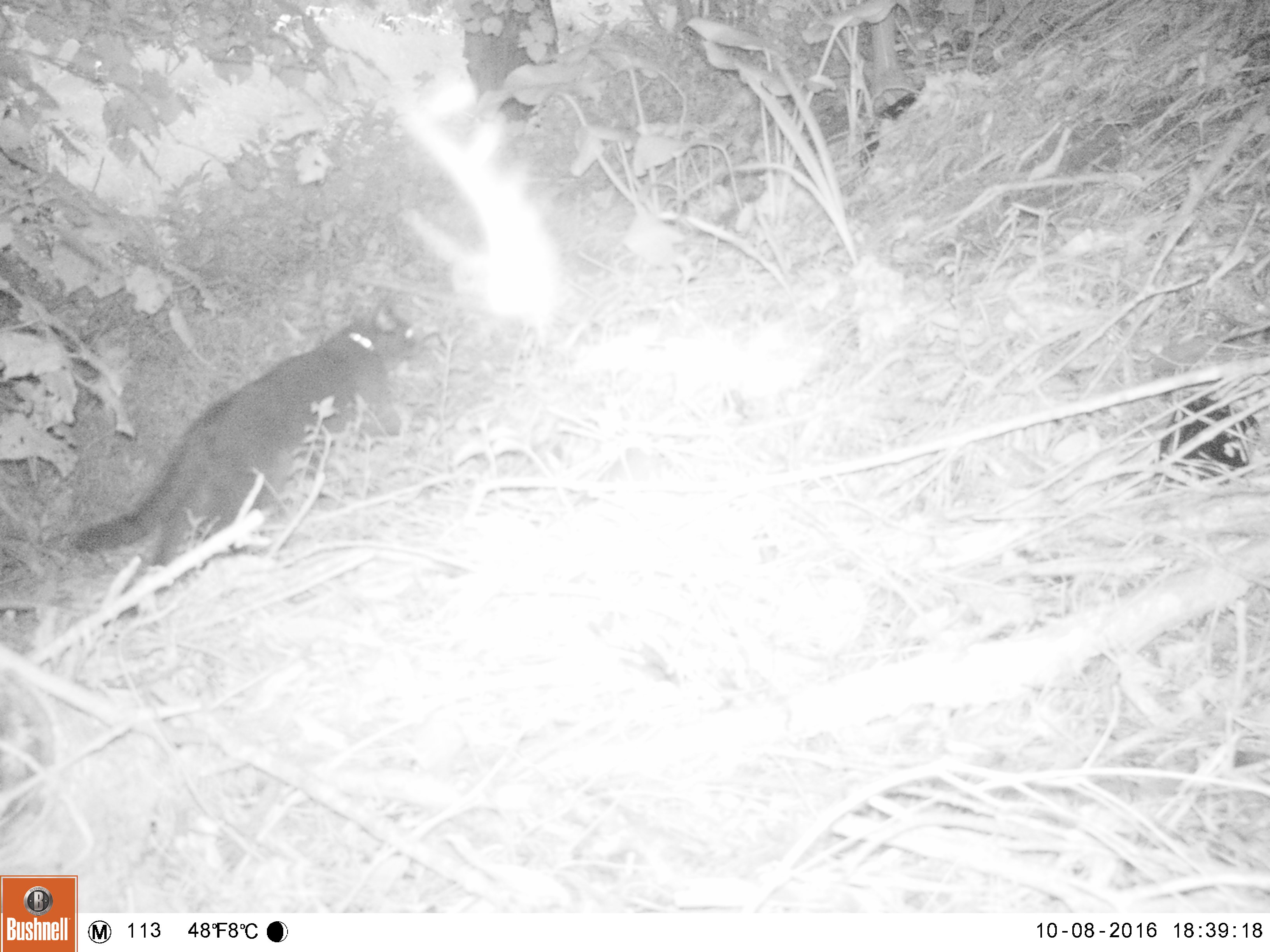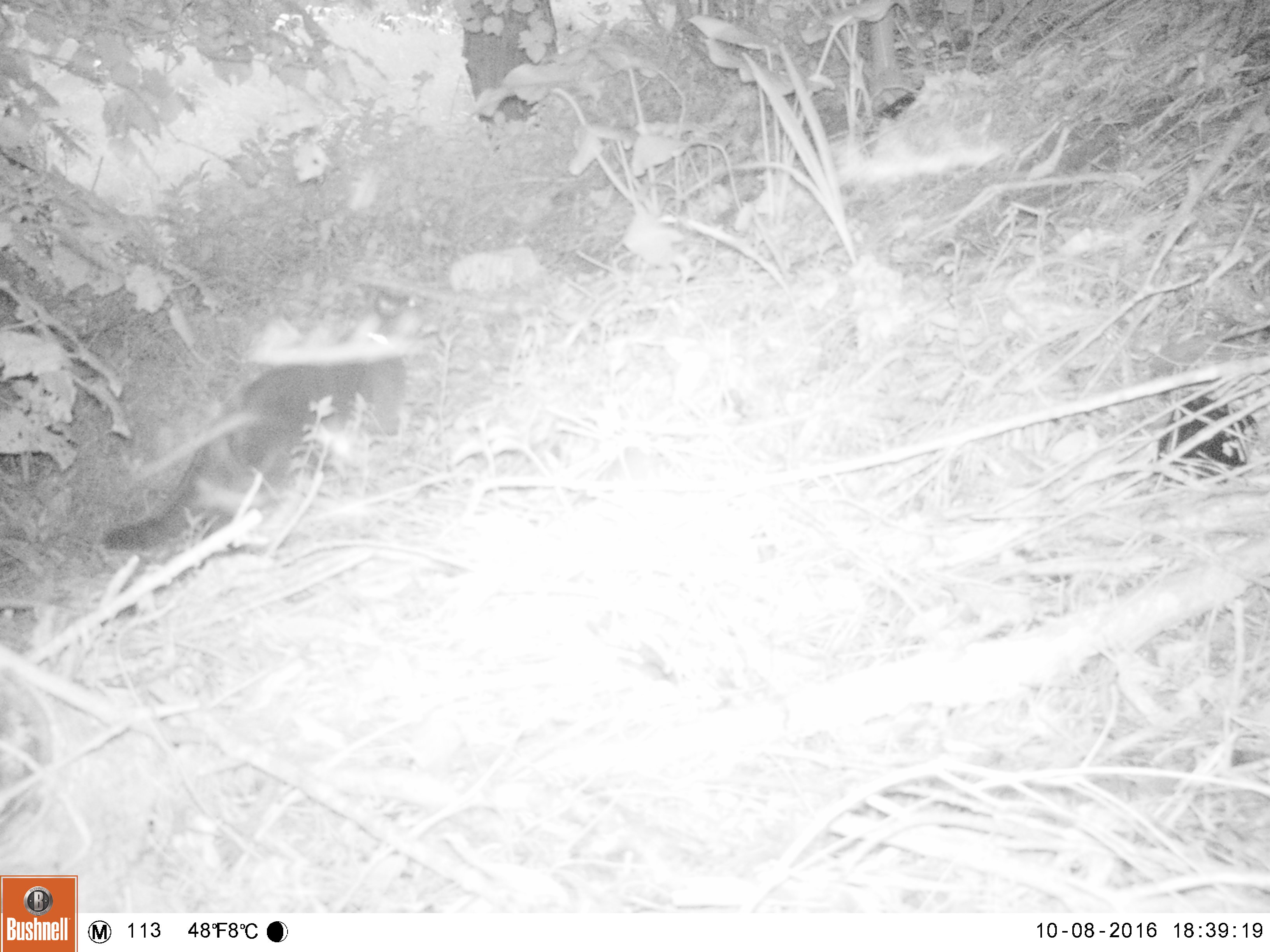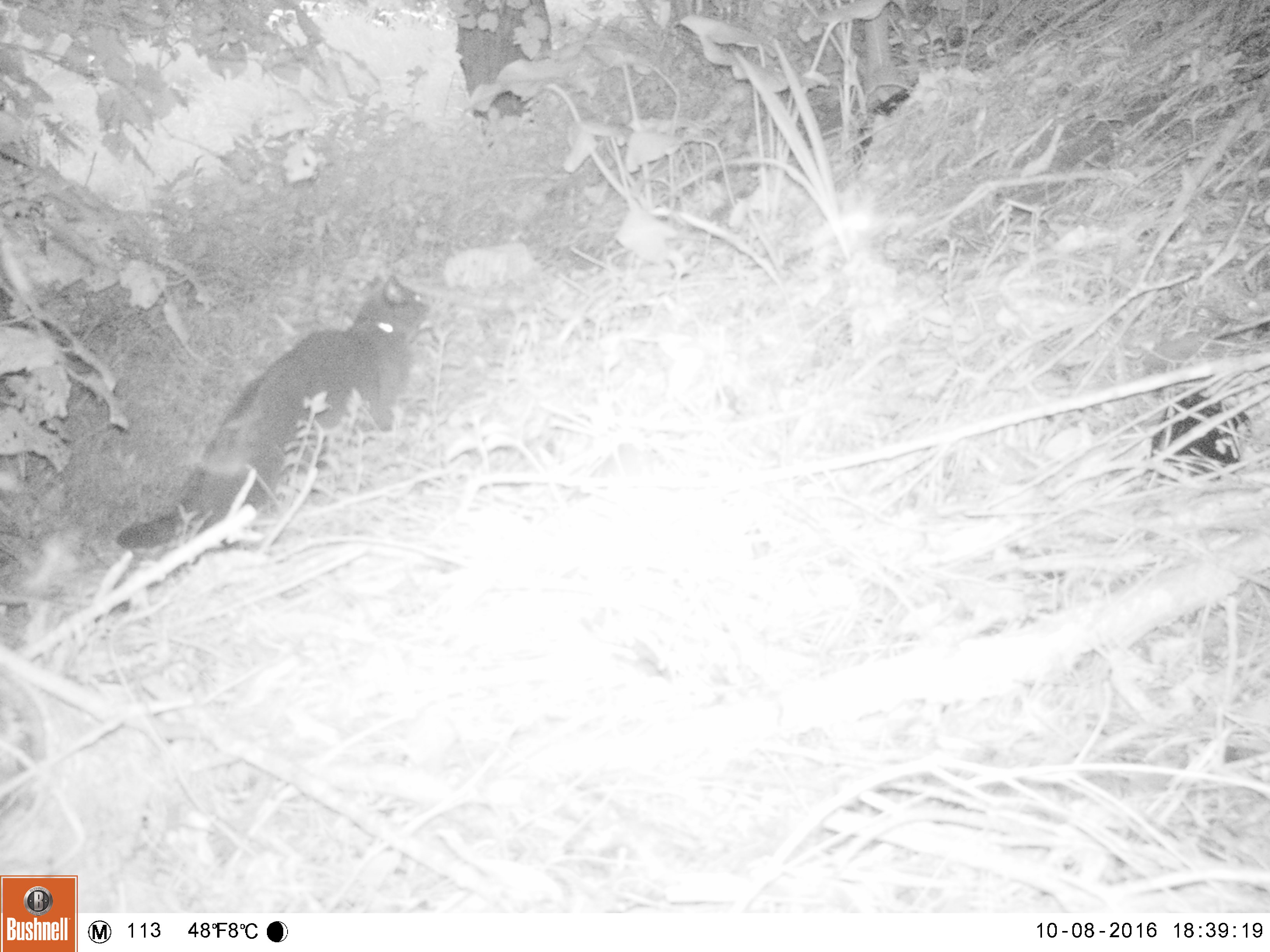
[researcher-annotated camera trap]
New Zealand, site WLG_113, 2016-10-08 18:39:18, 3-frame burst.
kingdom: Animalia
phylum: Chordata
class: Mammalia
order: Carnivora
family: Felidae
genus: Felis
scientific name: Felis catus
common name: domestic cat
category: cat